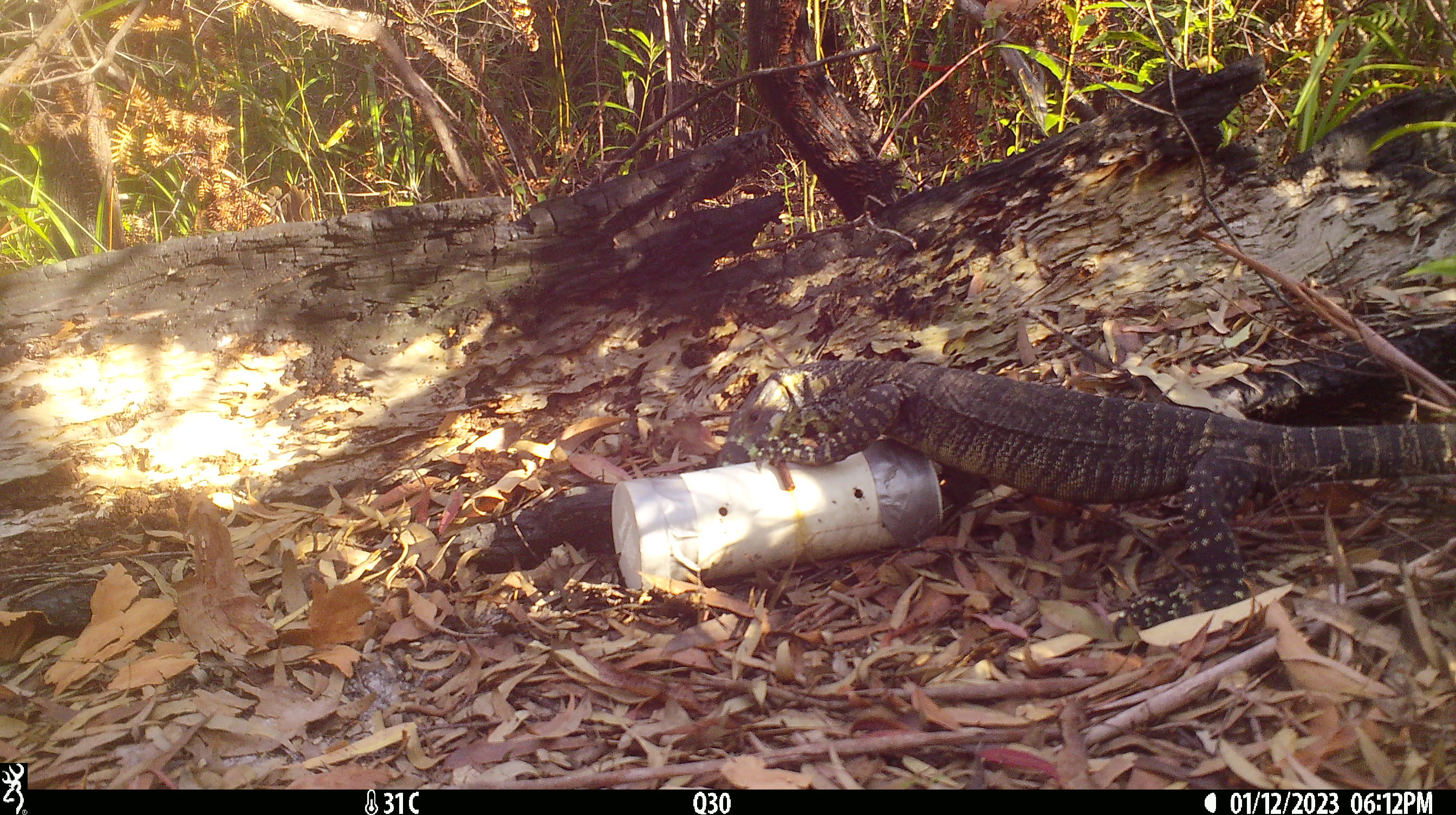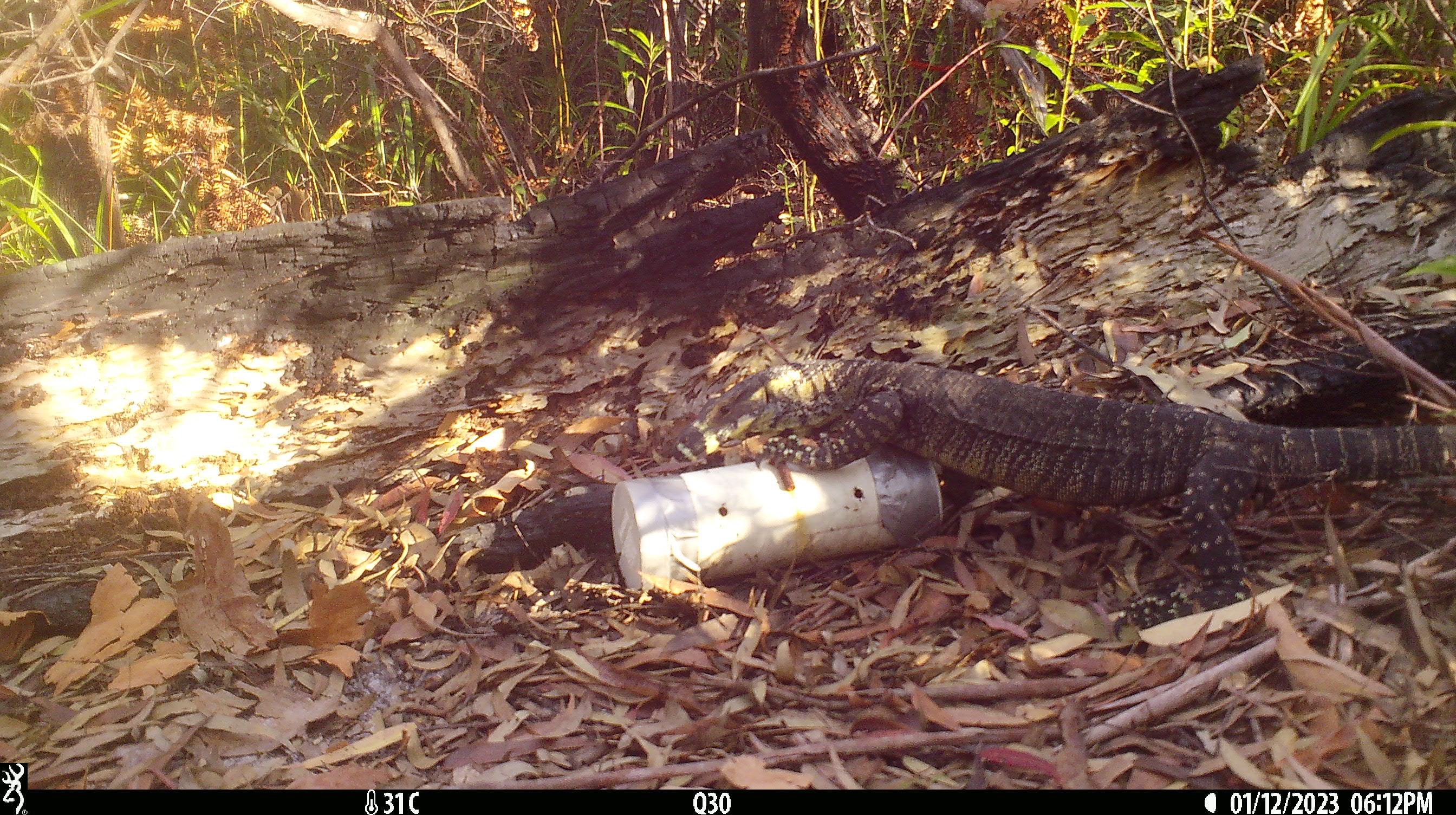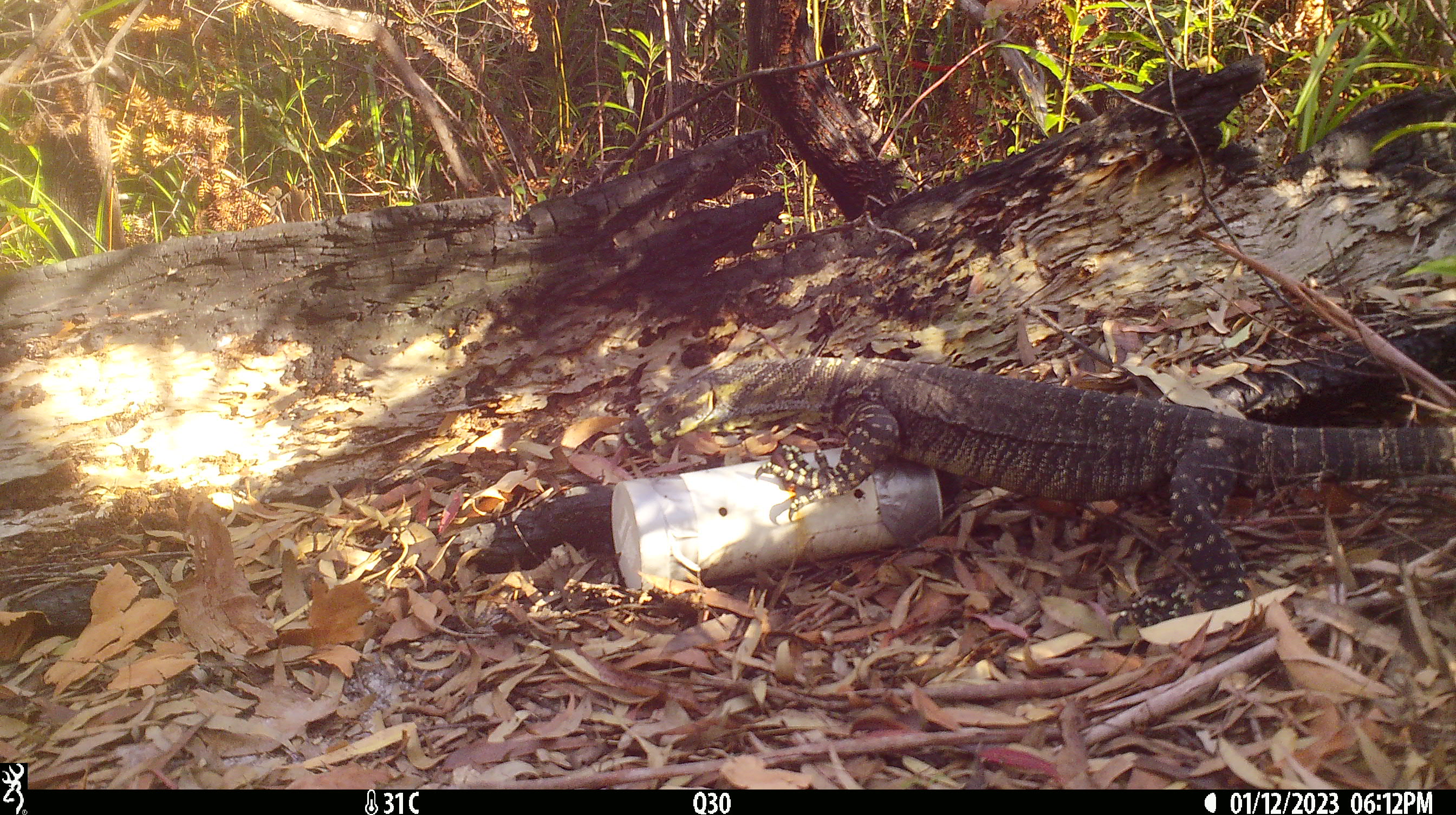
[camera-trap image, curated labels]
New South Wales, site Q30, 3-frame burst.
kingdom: Animalia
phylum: Chordata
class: Reptilia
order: Squamata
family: Varanidae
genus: Varanus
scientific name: Varanus varius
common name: lace monitor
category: goanna